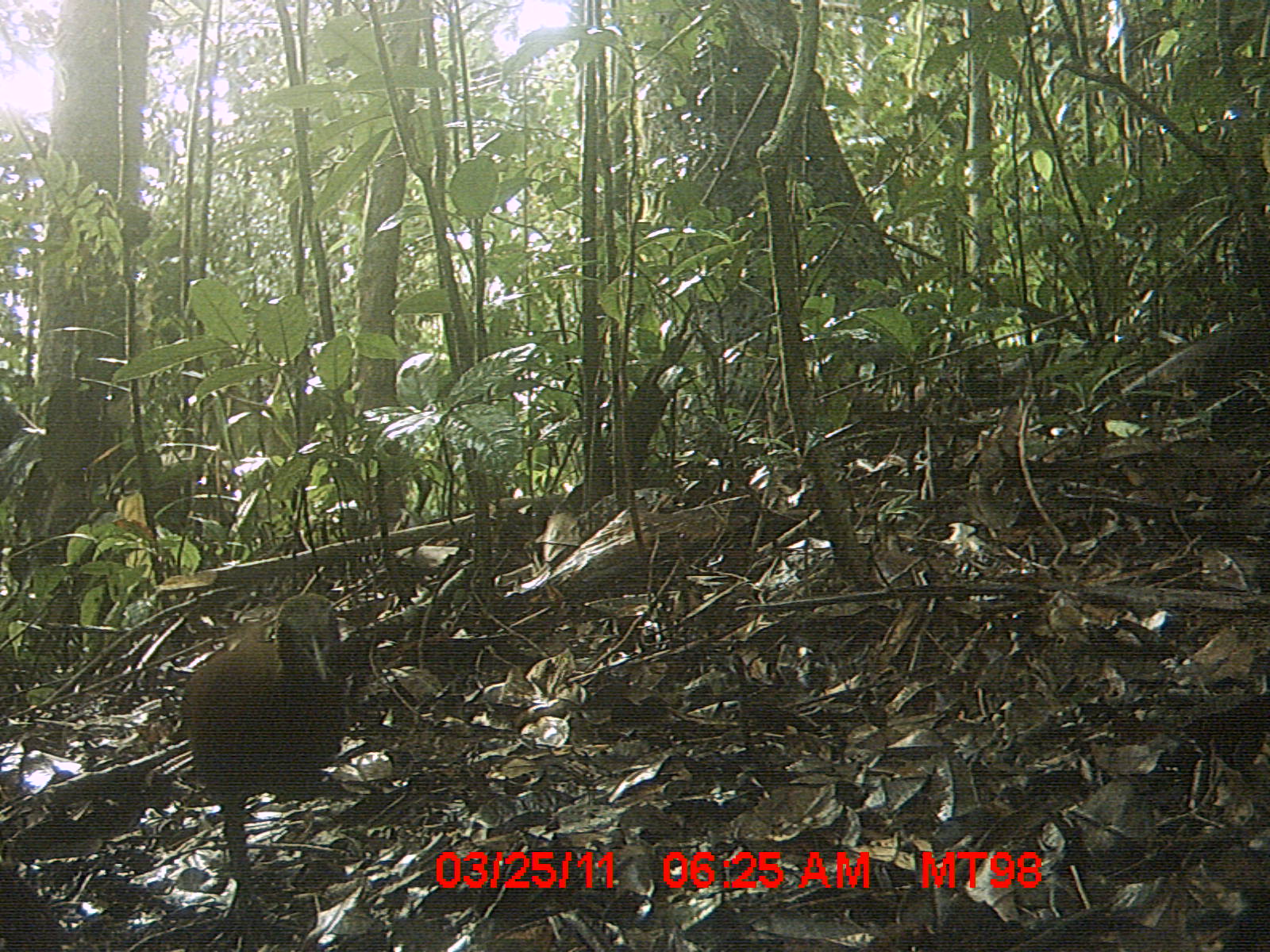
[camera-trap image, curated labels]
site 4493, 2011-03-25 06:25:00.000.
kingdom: Animalia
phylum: Chordata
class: Aves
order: Gruiformes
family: Sarothruridae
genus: Mentocrex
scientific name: Mentocrex kioloides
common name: madagascar wood rail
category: canirallus kioloides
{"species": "canirallus kioloides (madagascar wood rail) (Mentocrex kioloides)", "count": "1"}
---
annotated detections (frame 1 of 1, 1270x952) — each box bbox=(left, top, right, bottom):
canirallus kioloides: bbox=(177, 588, 351, 910)